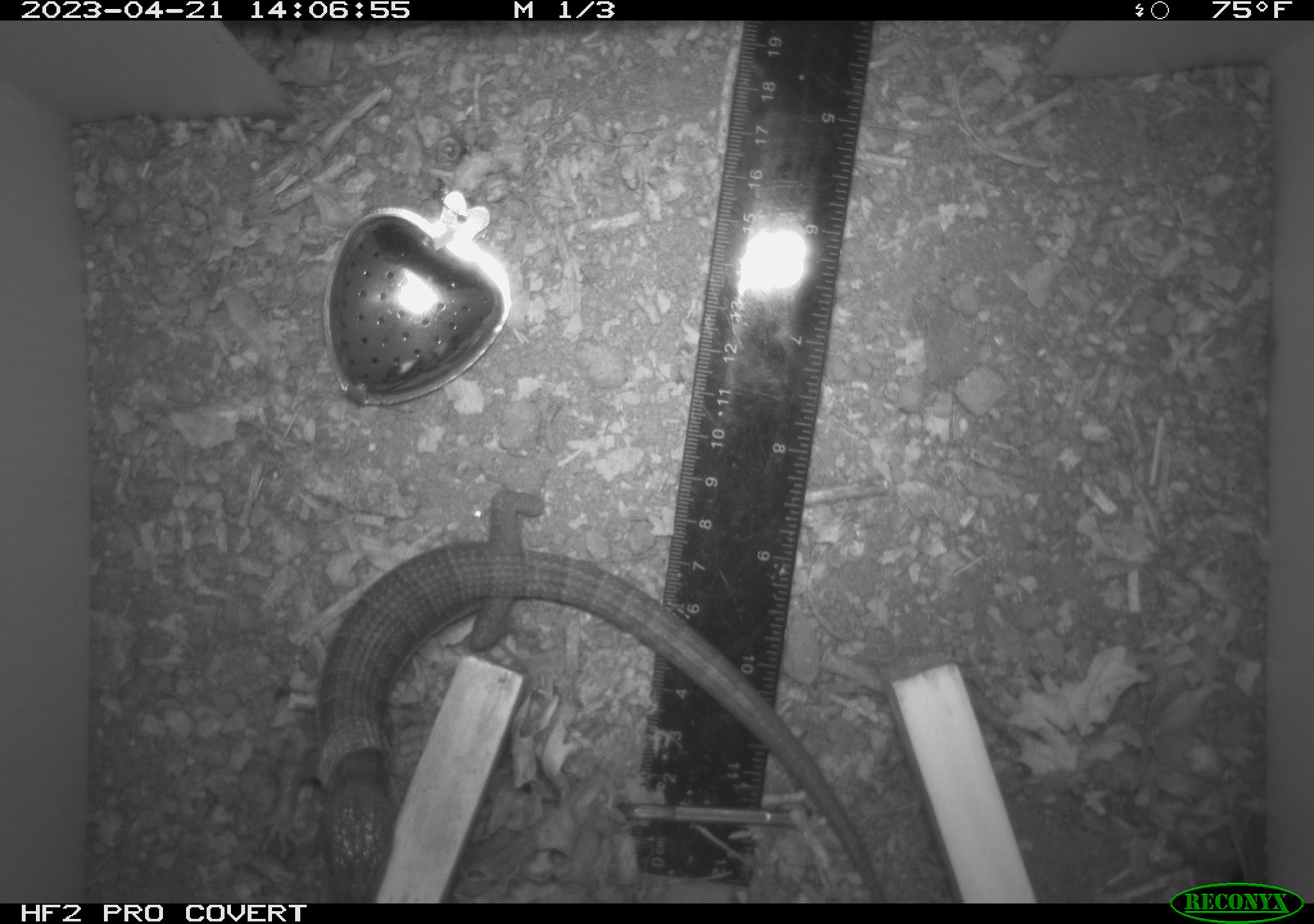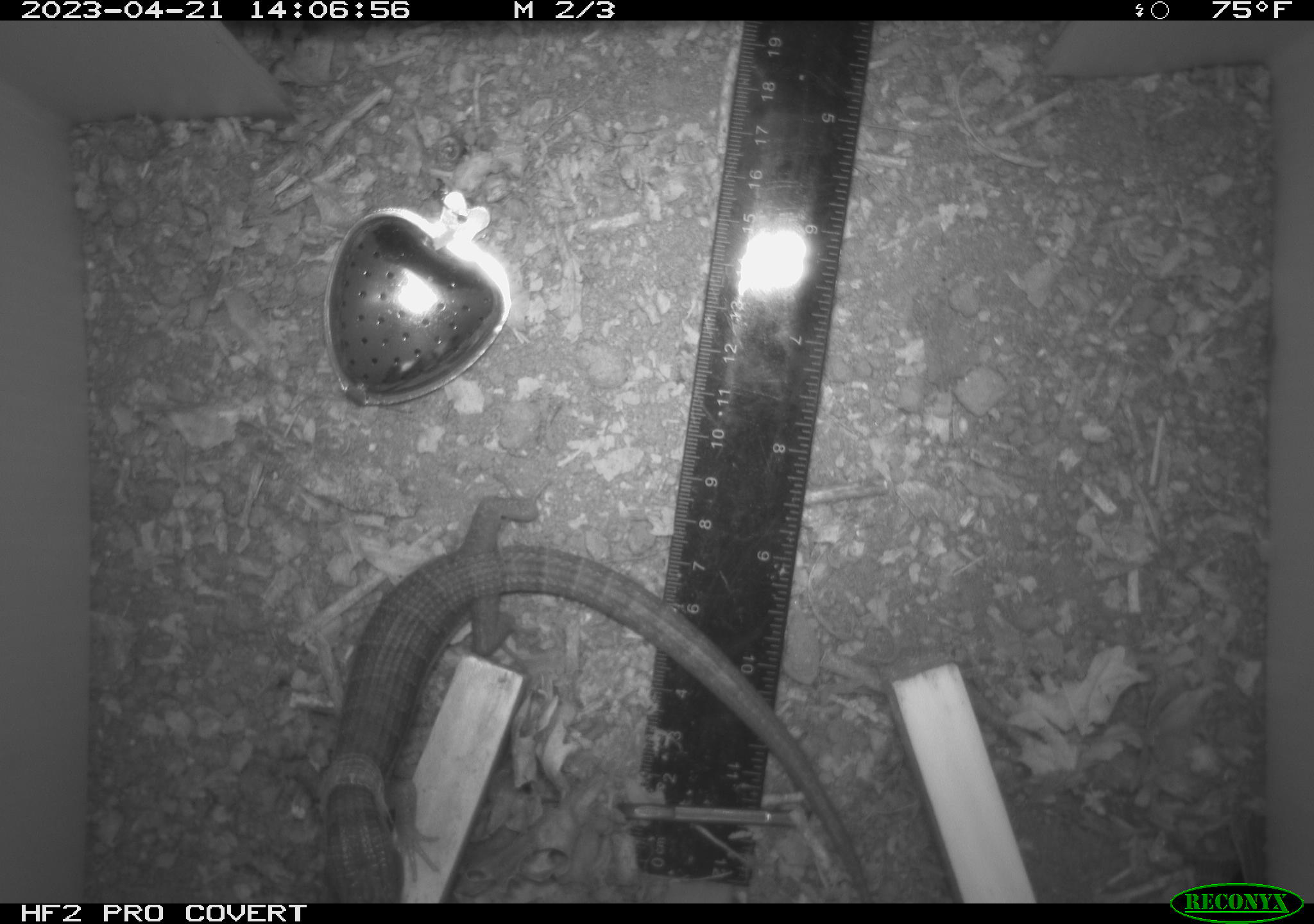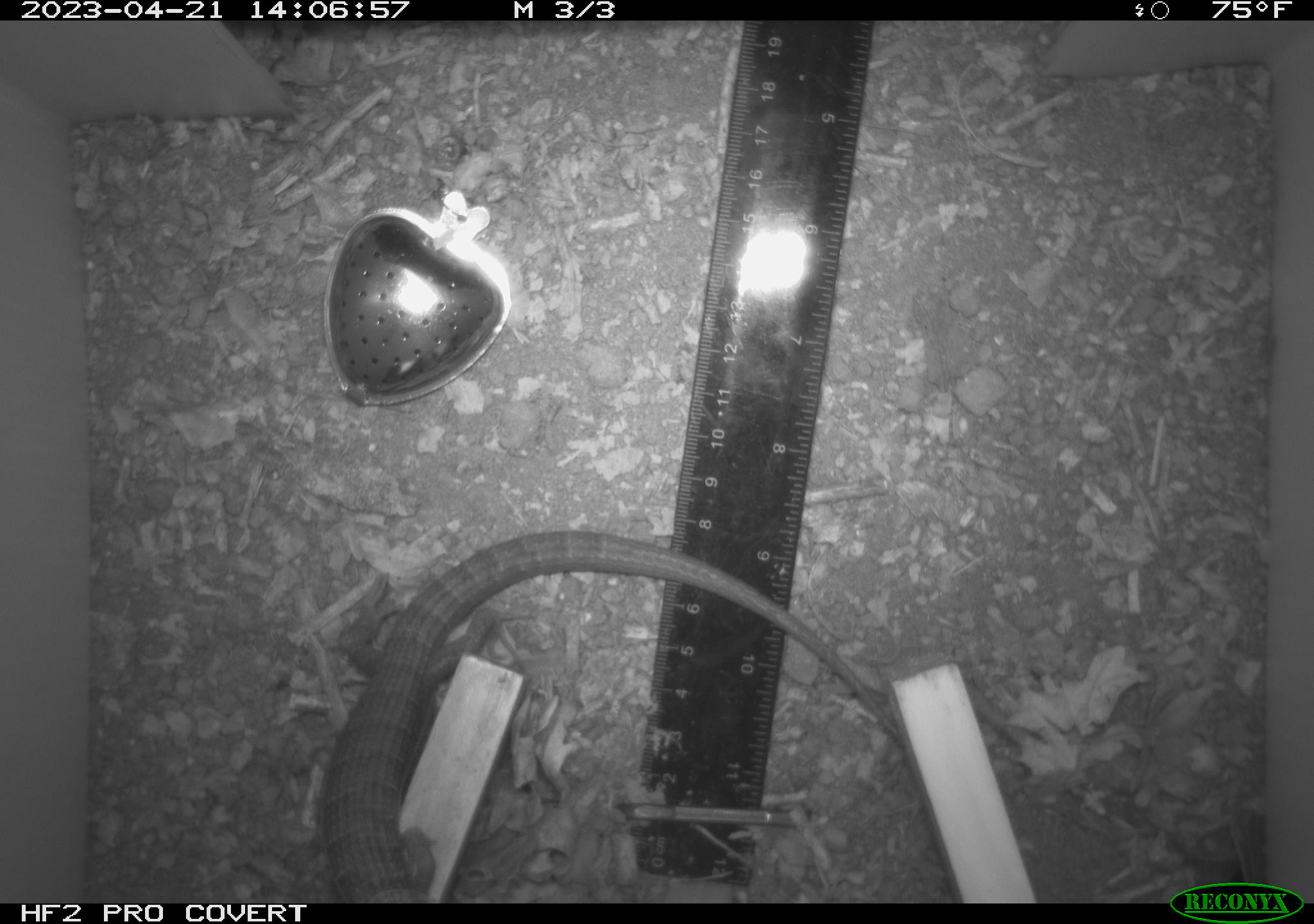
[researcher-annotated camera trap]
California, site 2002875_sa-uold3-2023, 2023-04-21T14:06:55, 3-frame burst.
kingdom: Animalia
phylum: Chordata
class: Reptilia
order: Squamata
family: Anguidae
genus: Elgaria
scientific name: Elgaria multicarinata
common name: southern alligator lizard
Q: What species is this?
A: Southern alligator lizard (Elgaria multicarinata).